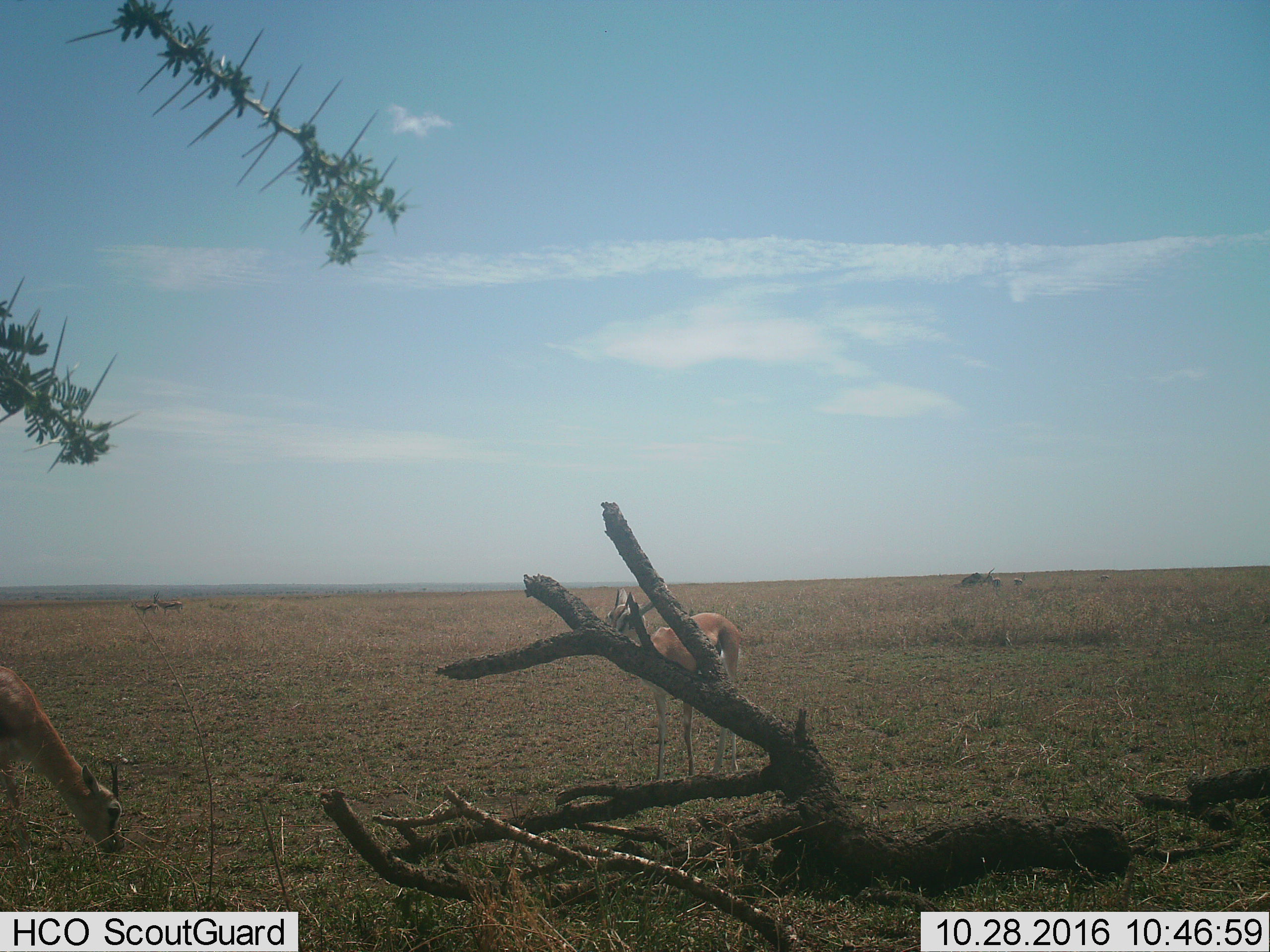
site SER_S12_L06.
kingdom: Animalia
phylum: Chordata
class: Mammalia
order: Artiodactyla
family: Bovidae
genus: Eudorcas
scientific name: Eudorcas thomsonii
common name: thomson's gazelle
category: gazellethomsons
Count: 4.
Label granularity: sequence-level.